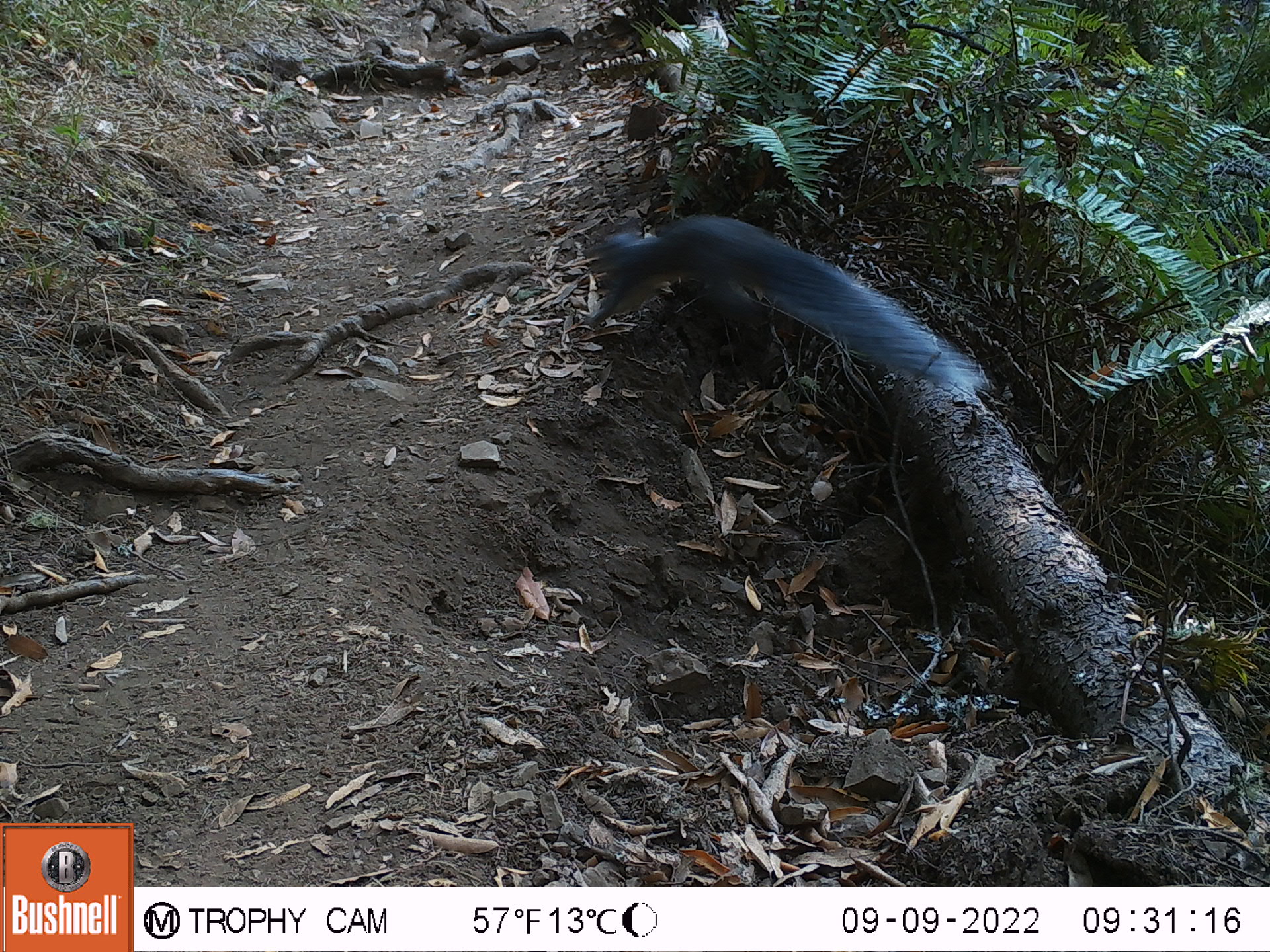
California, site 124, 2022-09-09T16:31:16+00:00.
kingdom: Animalia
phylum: Chordata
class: Mammalia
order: Rodentia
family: Sciuridae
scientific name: Sciuridae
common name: squirrel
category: unknown squirrel